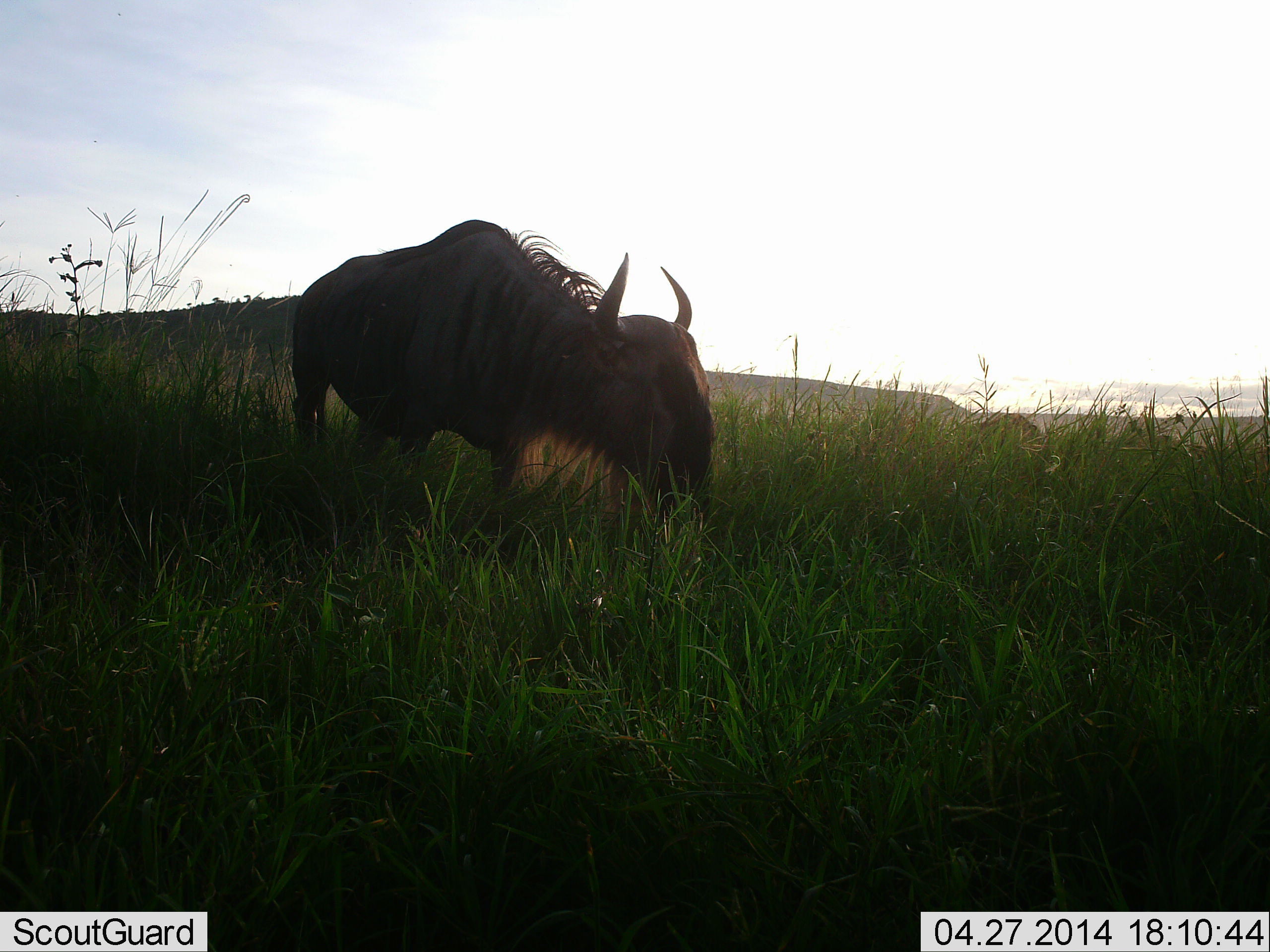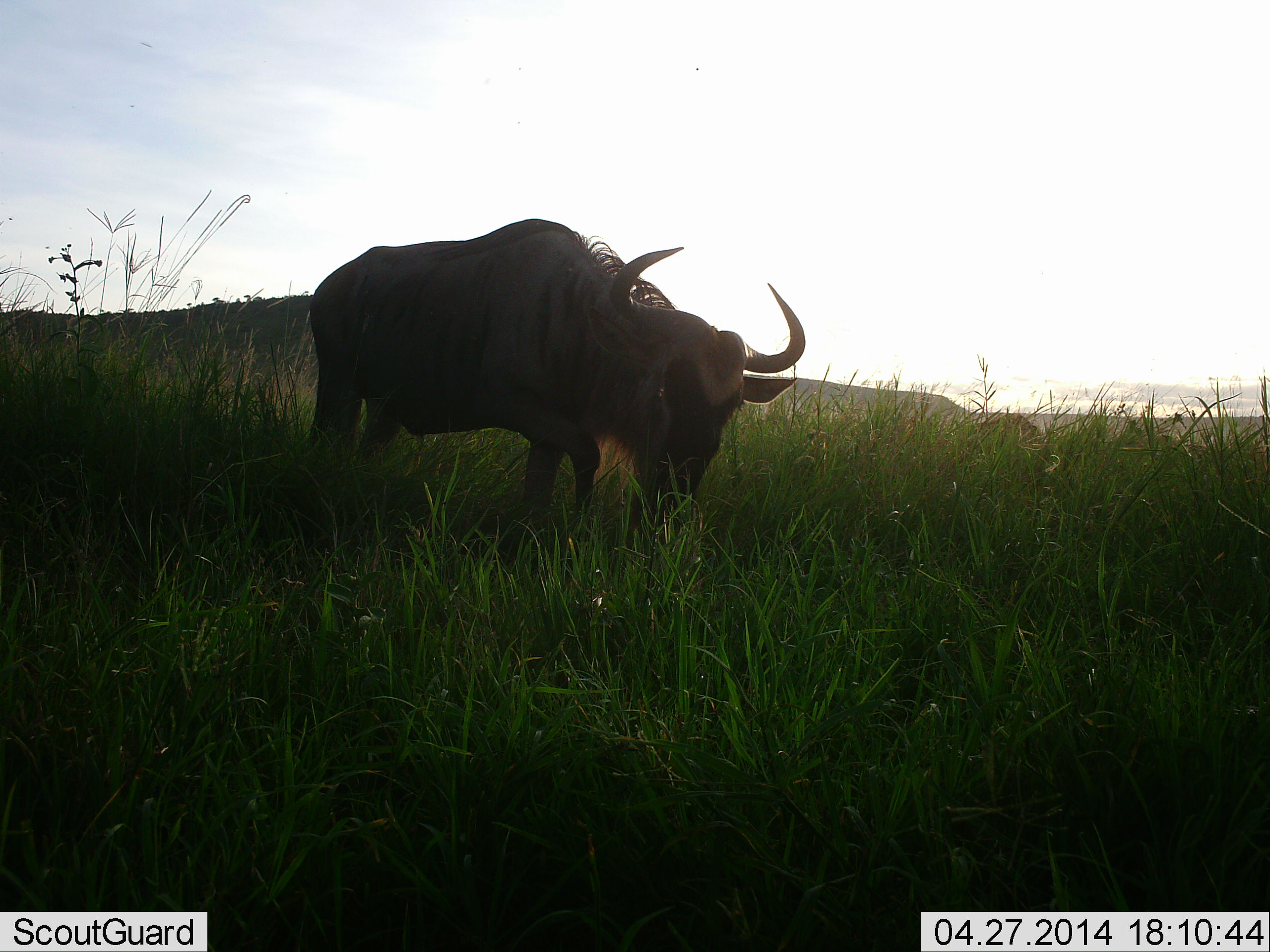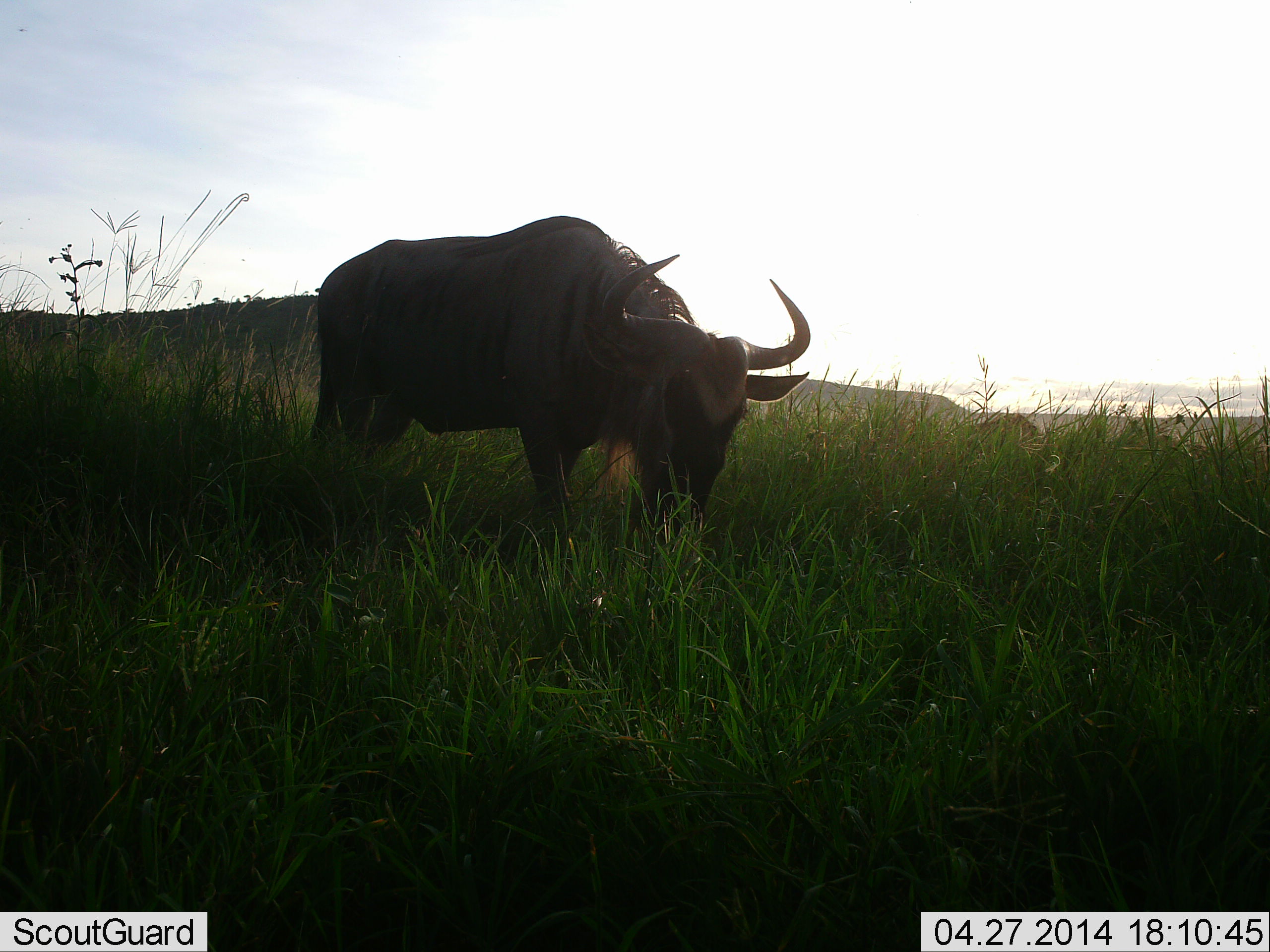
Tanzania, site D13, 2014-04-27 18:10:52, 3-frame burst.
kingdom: Animalia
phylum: Chordata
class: Mammalia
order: Artiodactyla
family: Bovidae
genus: Connochaetes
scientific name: Connochaetes taurinus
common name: blue wildebeest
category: wildebeest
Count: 1.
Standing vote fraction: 10%.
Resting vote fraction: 0%.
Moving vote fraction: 0%.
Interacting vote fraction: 0%.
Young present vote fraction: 0%.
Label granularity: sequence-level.